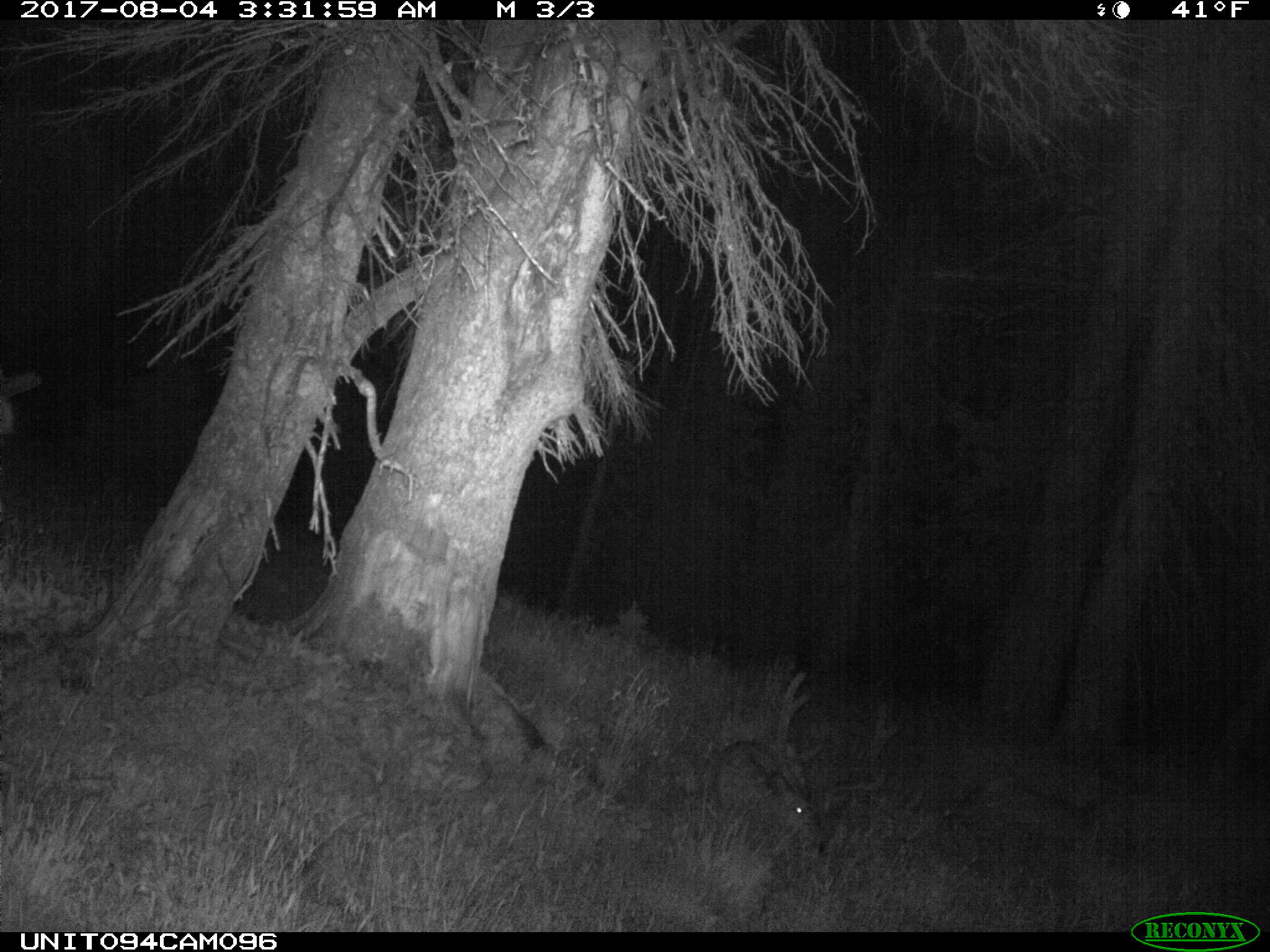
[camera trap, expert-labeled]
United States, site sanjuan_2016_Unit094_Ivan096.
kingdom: Animalia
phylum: Chordata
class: Mammalia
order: Artiodactyla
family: Cervidae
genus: Odocoileus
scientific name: Odocoileus hemionus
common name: mule deer